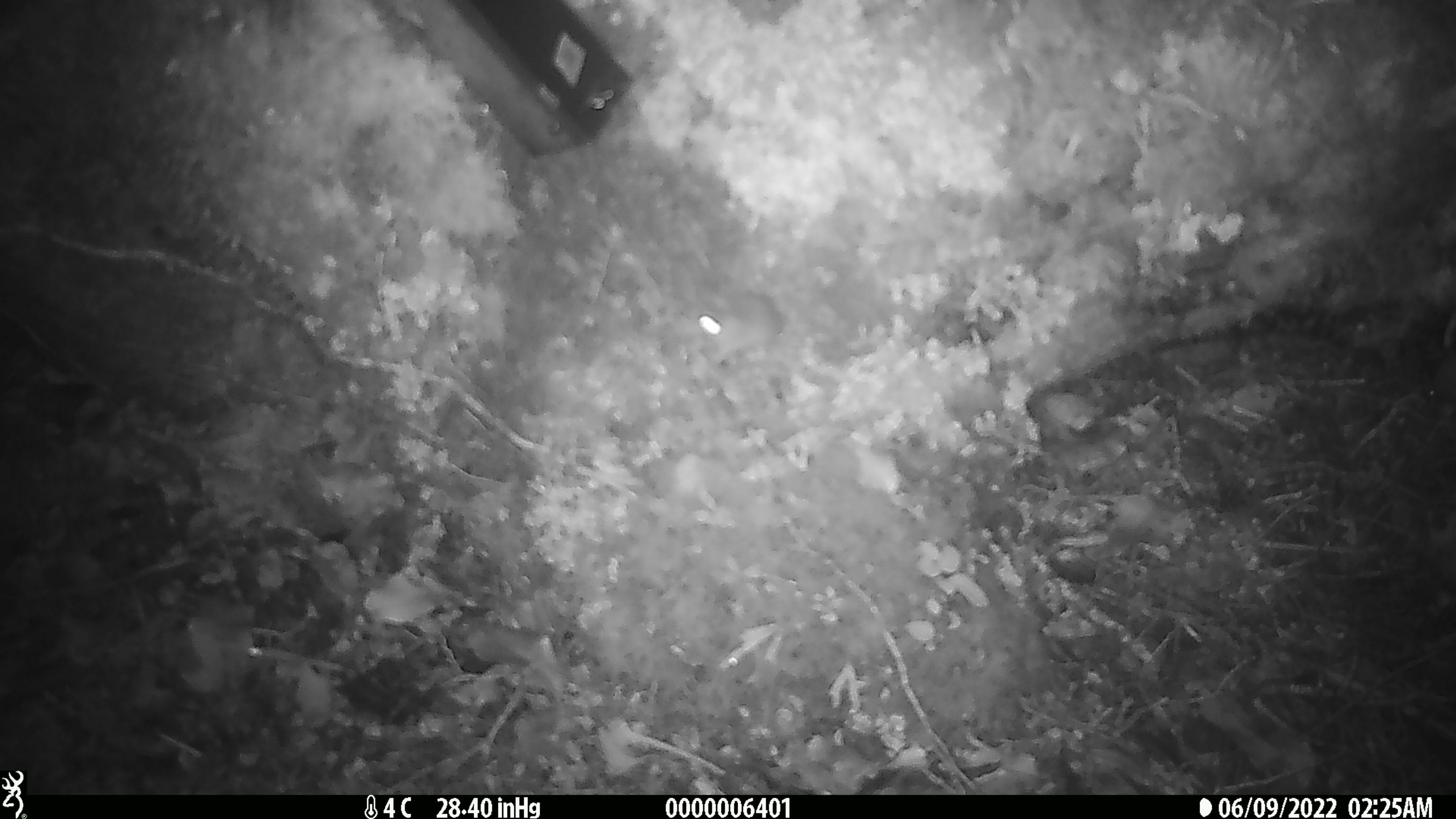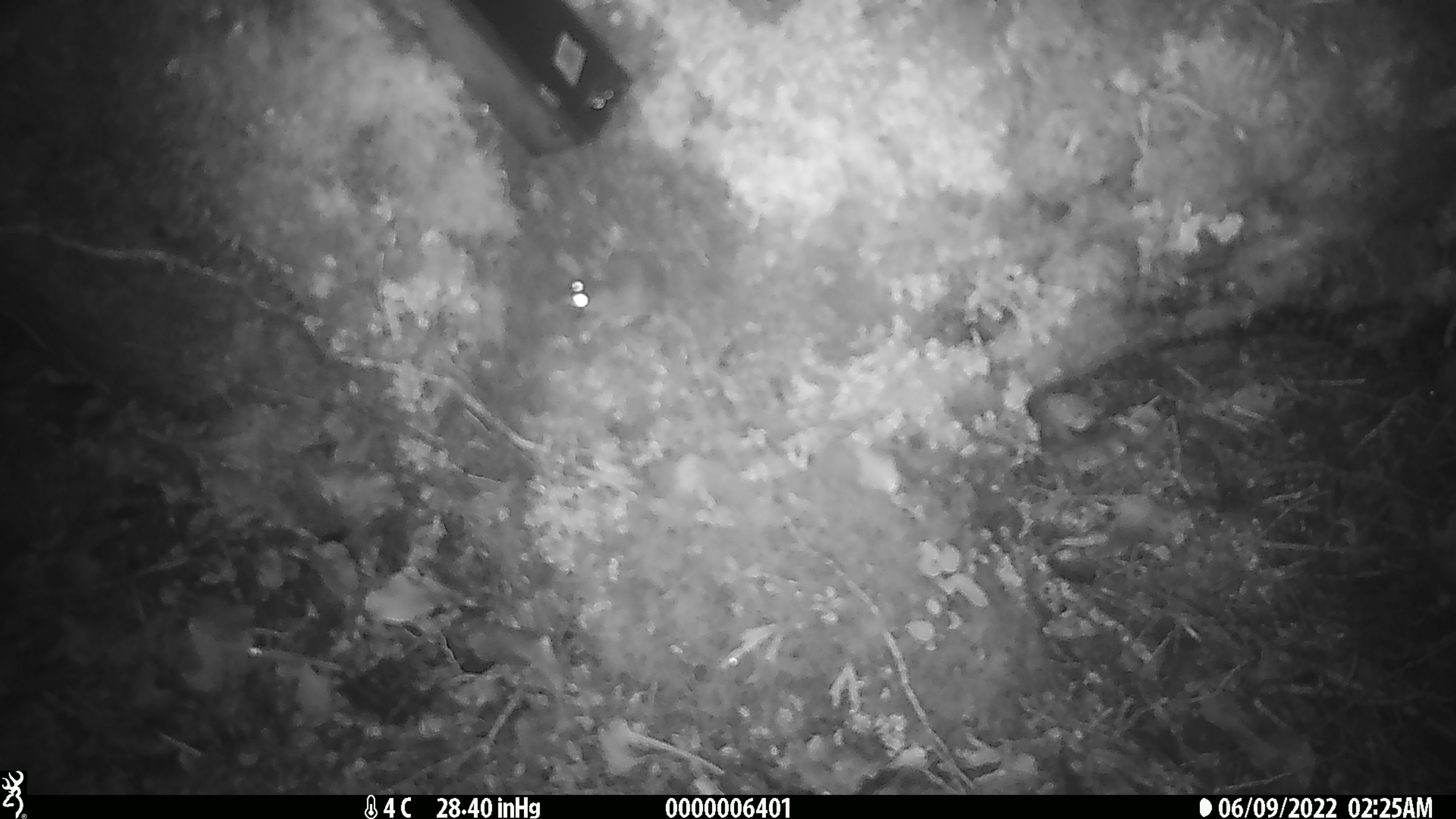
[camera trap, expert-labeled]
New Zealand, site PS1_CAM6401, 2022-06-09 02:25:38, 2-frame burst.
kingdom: Animalia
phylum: Chordata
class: Mammalia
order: Rodentia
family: Muridae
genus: Mus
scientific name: Mus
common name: mouse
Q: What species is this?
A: Mouse (Mus).